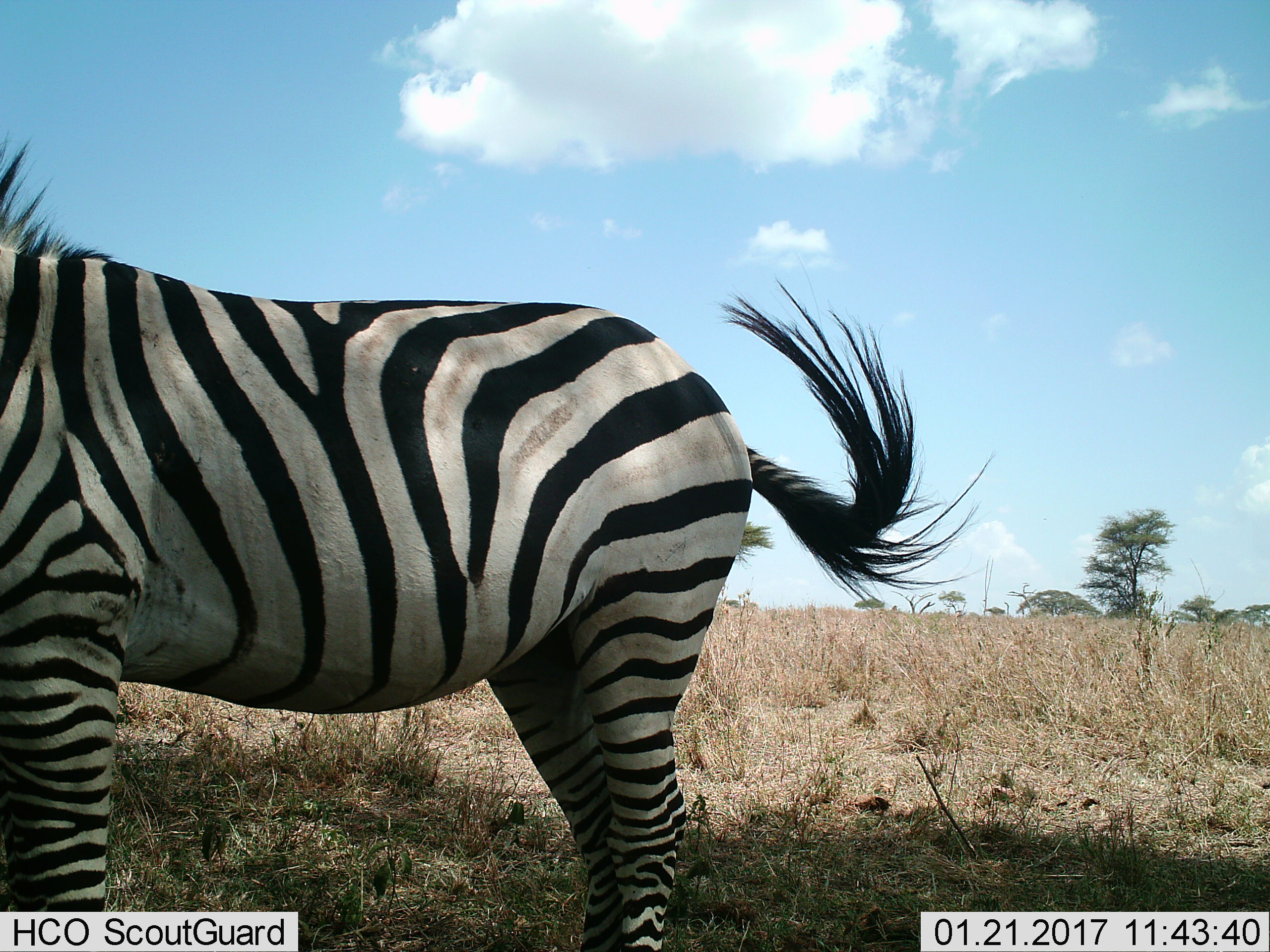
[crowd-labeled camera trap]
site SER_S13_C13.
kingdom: Animalia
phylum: Chordata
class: Mammalia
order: Perissodactyla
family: Equidae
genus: Equus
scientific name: Equus quagga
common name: plains zebra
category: zebraplains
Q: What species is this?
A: Zebraplains (plains zebra) (Equus quagga).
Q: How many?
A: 1.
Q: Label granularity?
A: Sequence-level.